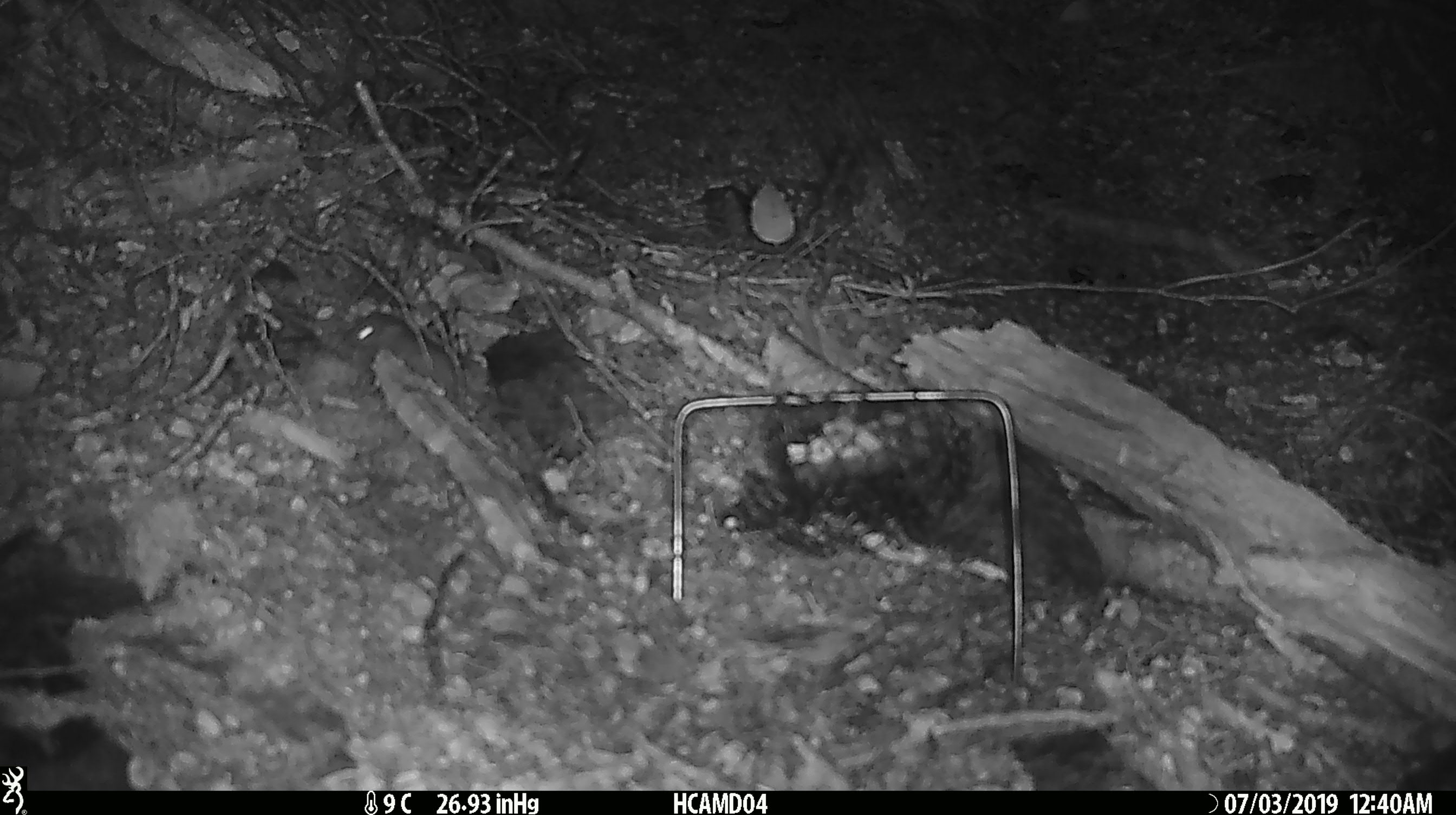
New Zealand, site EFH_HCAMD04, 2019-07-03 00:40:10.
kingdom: Animalia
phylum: Chordata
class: Mammalia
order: Rodentia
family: Muridae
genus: Mus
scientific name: Mus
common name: mouse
Mouse (Mus).